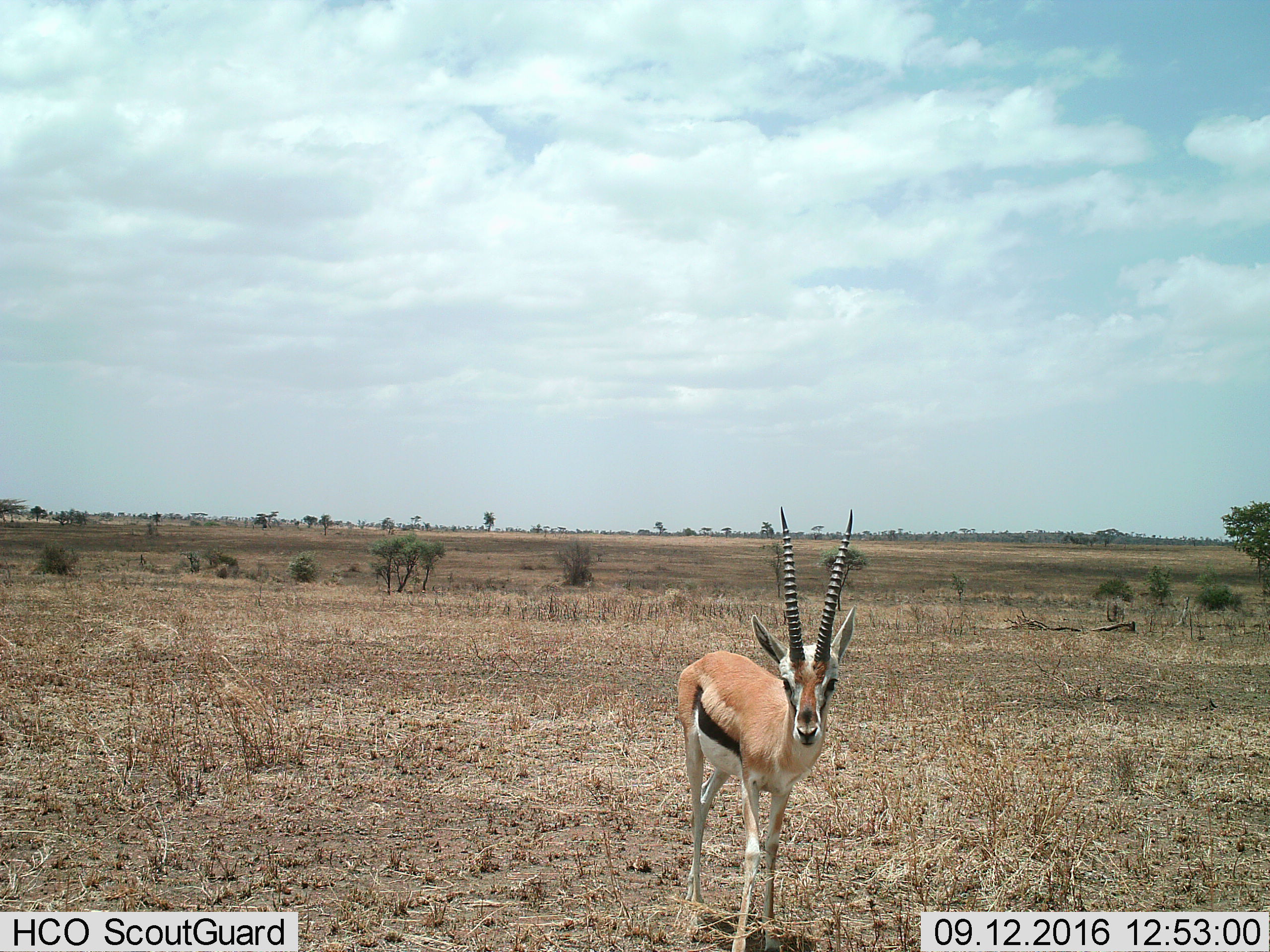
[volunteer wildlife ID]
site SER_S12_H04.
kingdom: Animalia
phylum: Chordata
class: Mammalia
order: Artiodactyla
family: Bovidae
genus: Eudorcas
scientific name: Eudorcas thomsonii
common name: thomson's gazelle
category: gazellethomsons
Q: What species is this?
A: Gazellethomsons (thomson's gazelle) (Eudorcas thomsonii).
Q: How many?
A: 1.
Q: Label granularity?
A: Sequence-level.